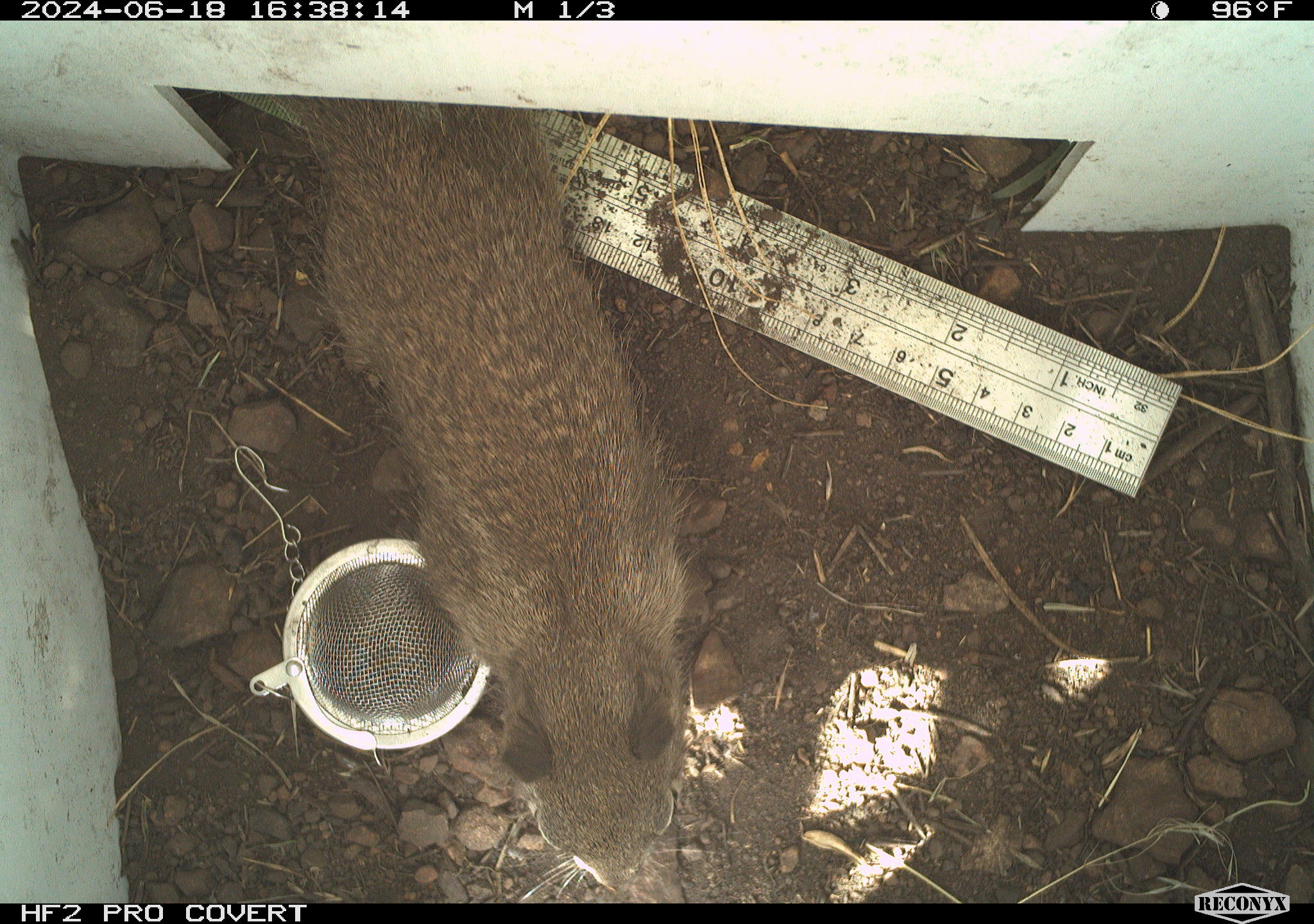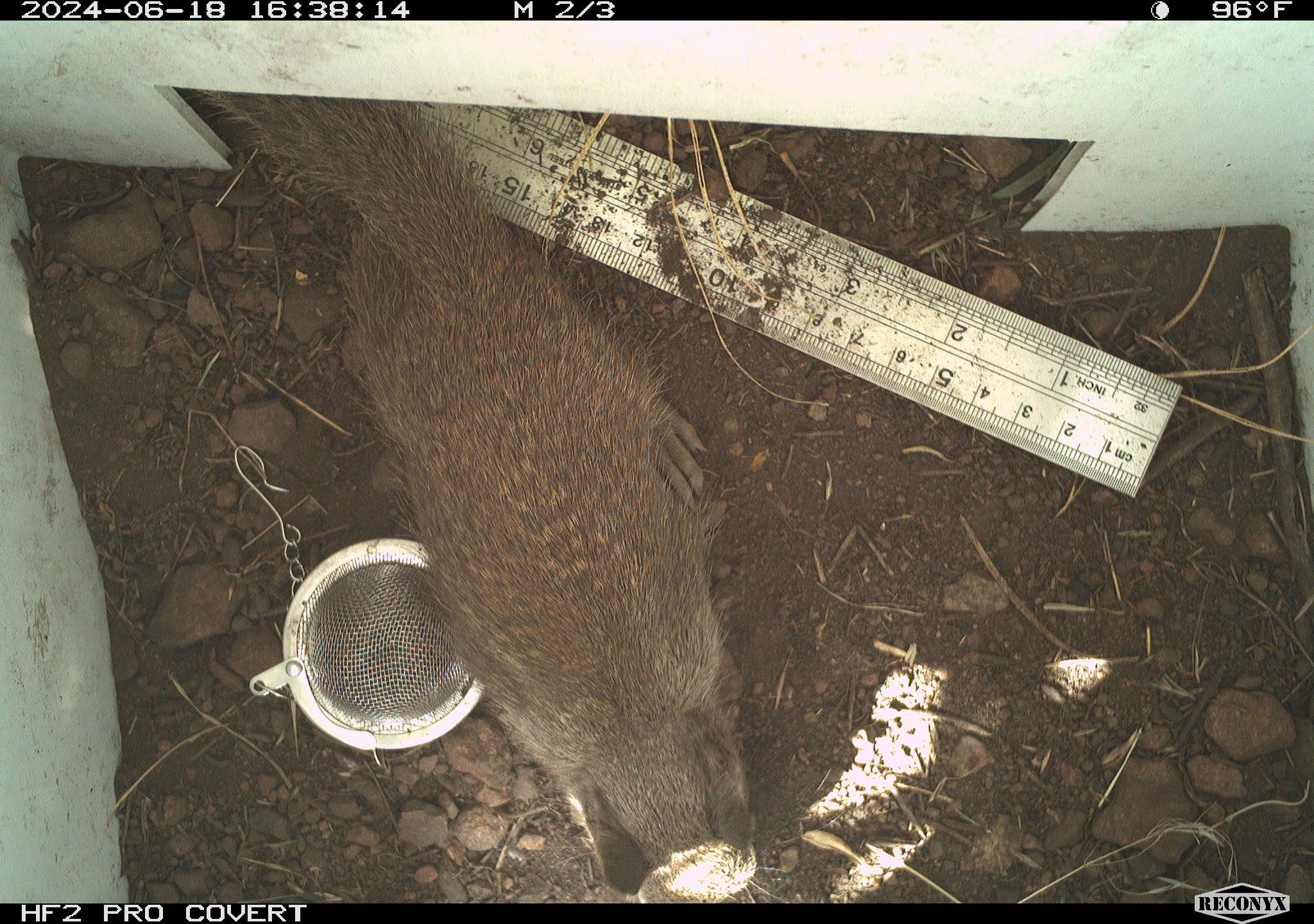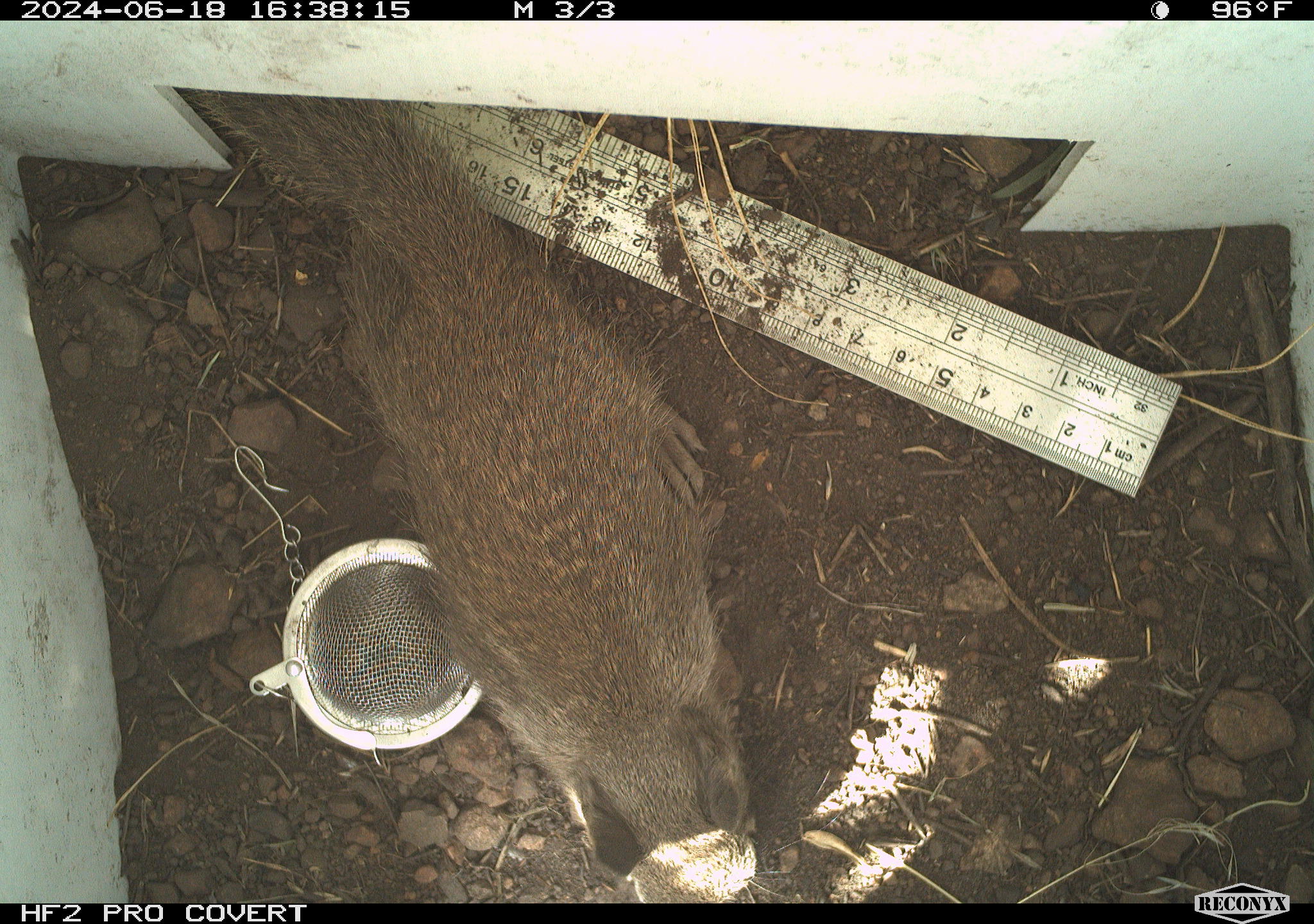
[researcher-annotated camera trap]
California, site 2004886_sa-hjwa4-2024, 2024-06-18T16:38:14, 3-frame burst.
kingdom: Animalia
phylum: Chordata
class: Mammalia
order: Rodentia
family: Sciuridae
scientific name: Sciuridae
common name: squirrels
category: sciuridae family